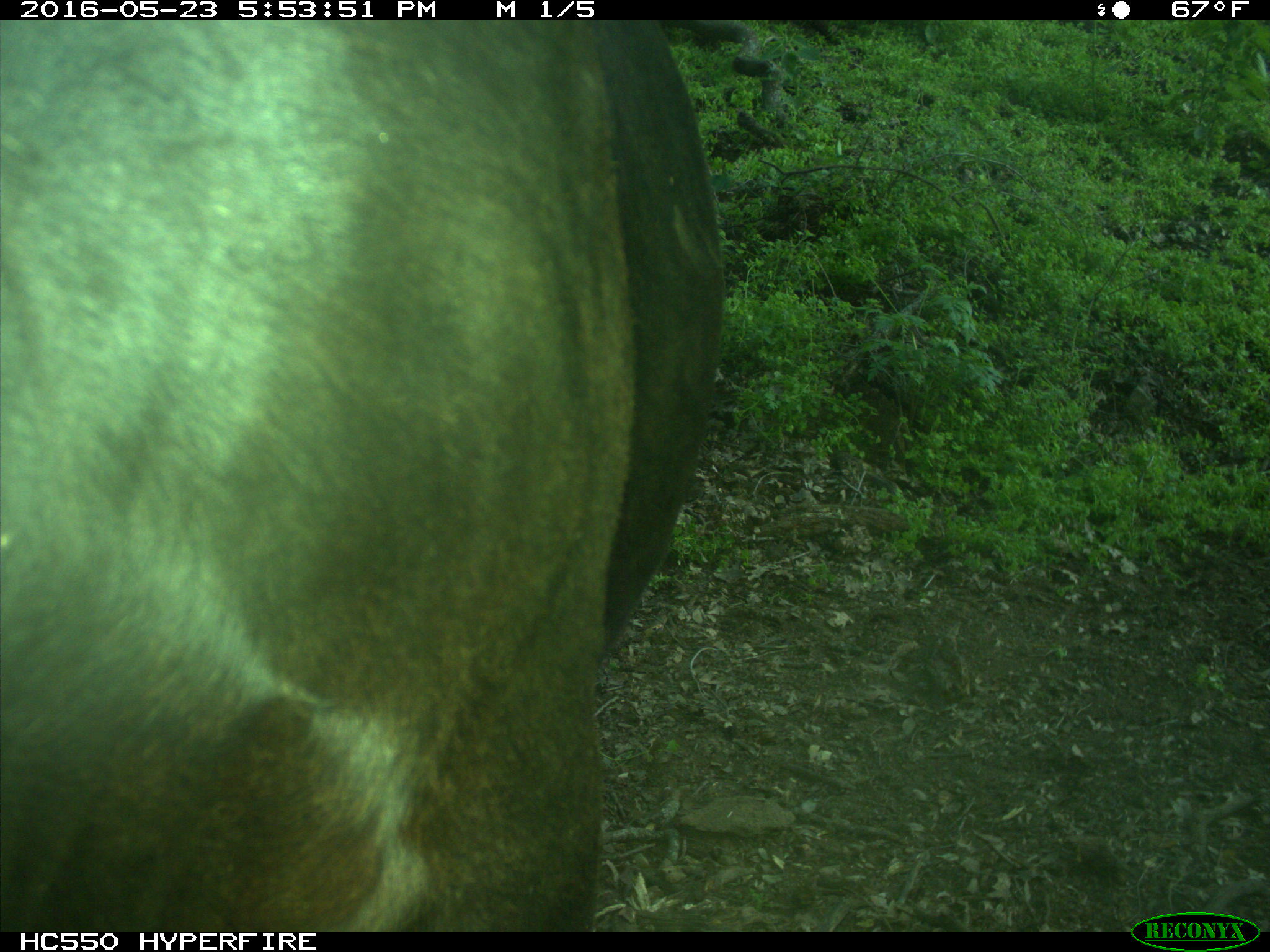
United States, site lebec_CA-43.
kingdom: Animalia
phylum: Chordata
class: Mammalia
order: Artiodactyla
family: Bovidae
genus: Bos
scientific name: Bos taurus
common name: domestic cow